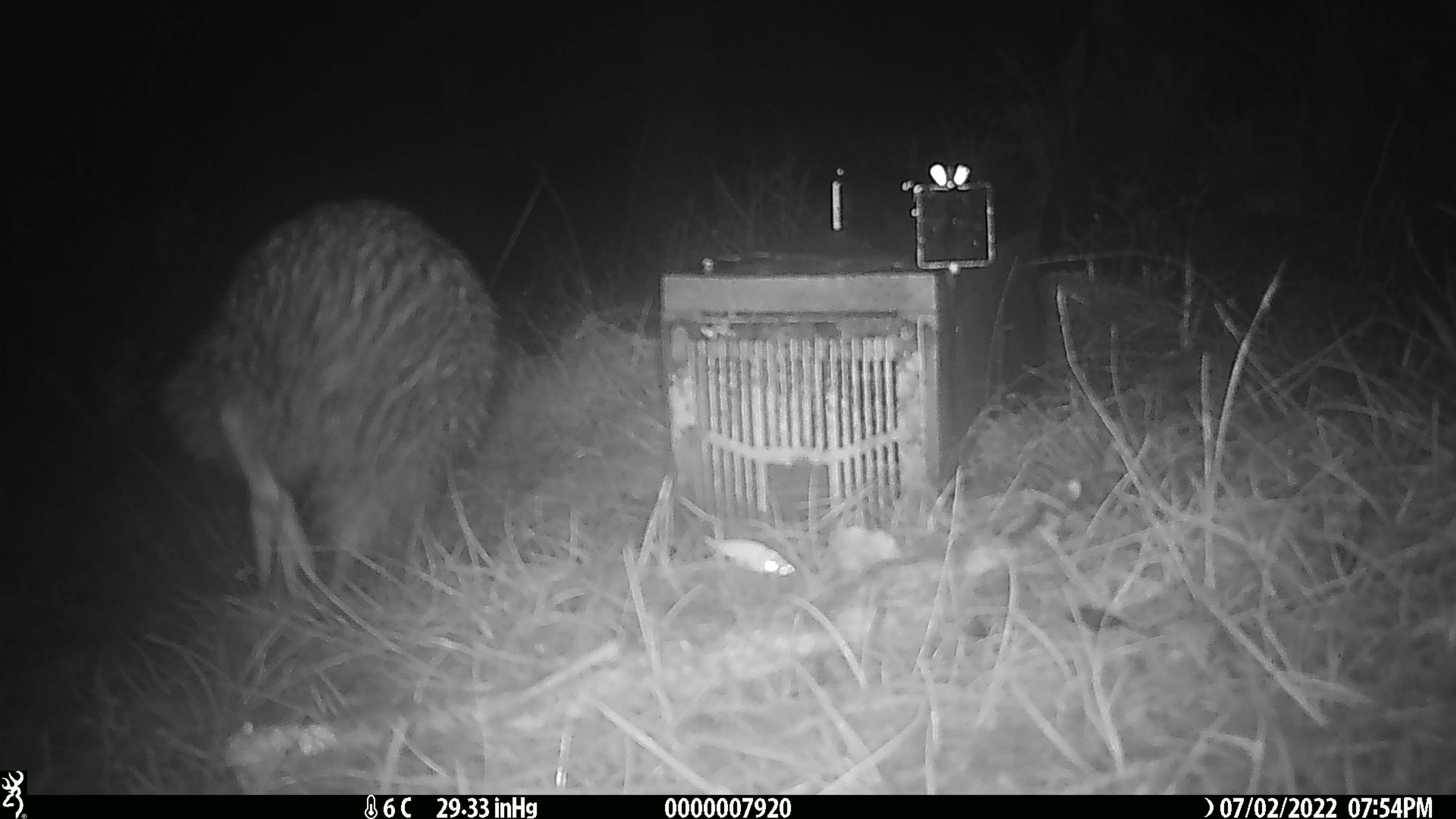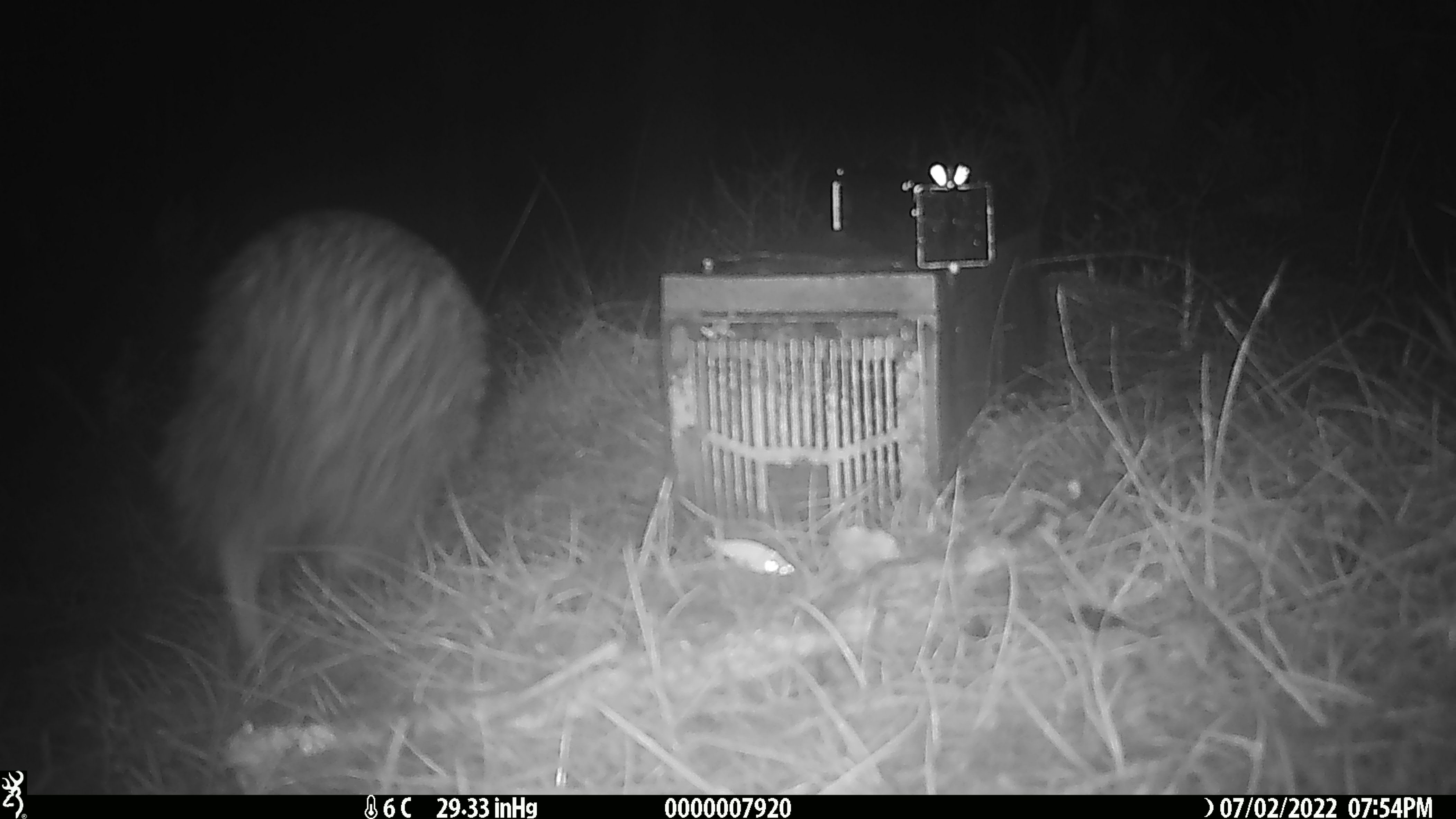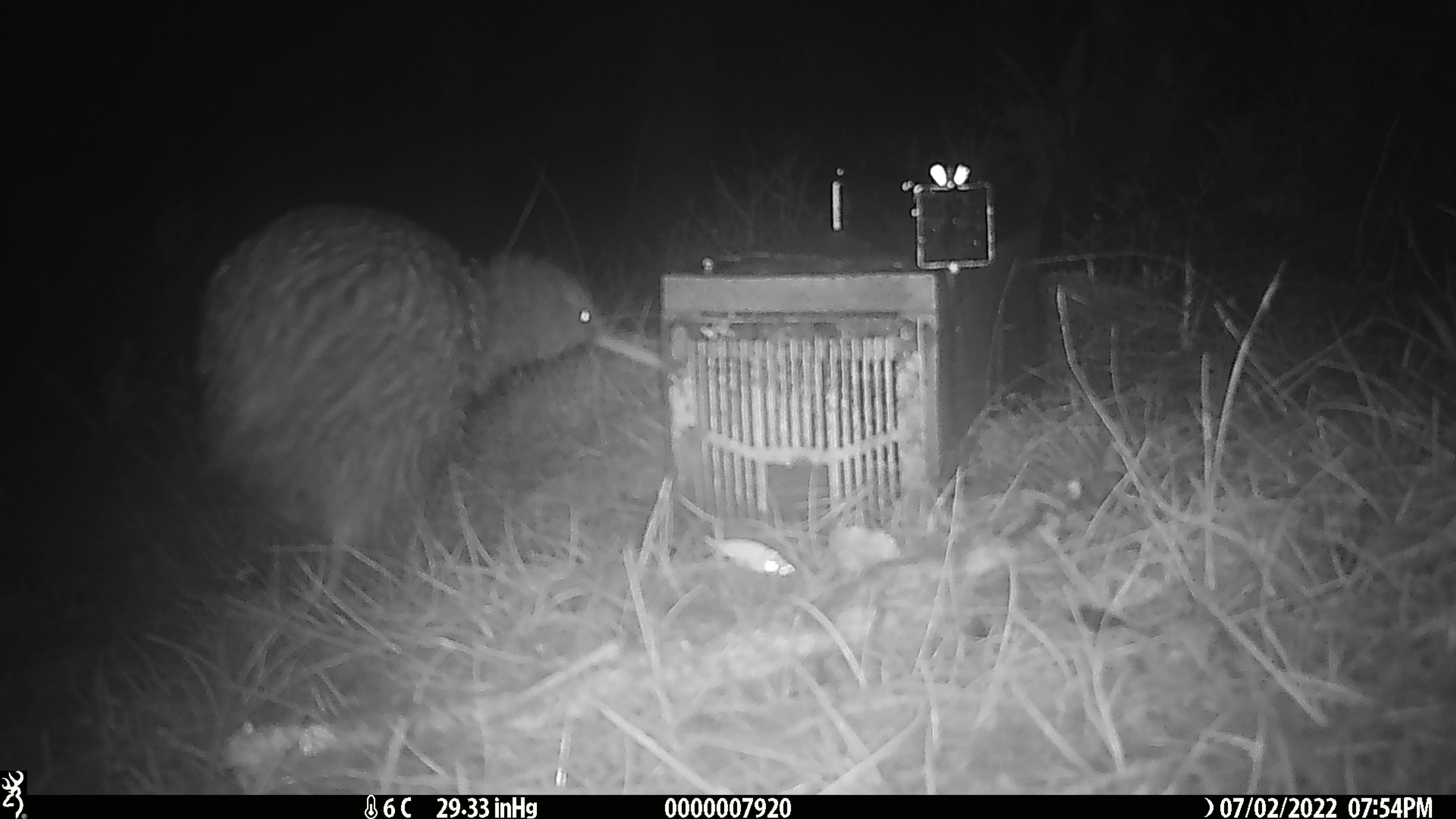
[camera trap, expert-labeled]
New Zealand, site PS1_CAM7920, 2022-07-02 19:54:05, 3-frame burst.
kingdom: Animalia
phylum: Chordata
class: Aves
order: Apterygiformes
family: Apterygidae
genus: Apteryx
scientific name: Apteryx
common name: kiwi